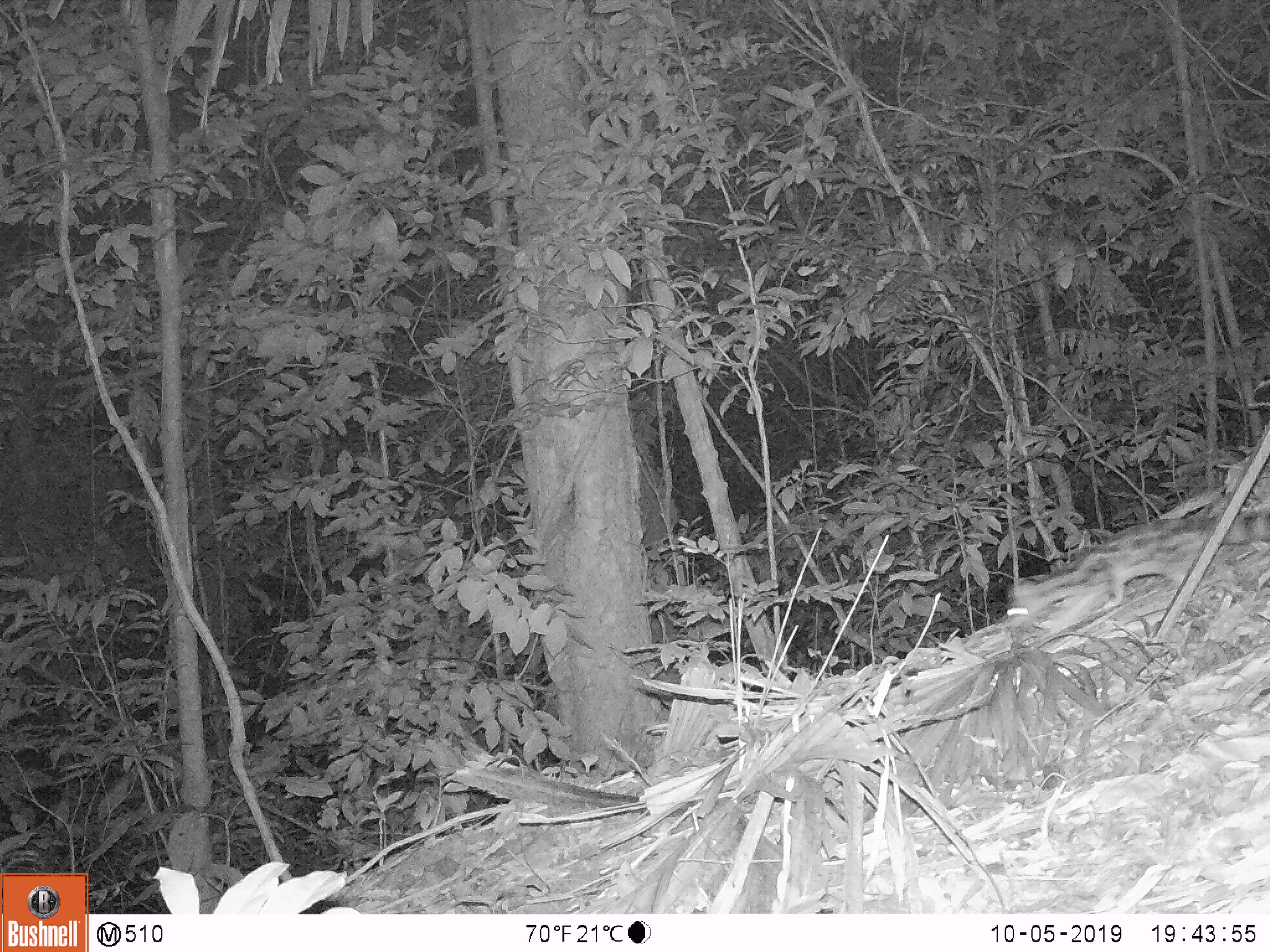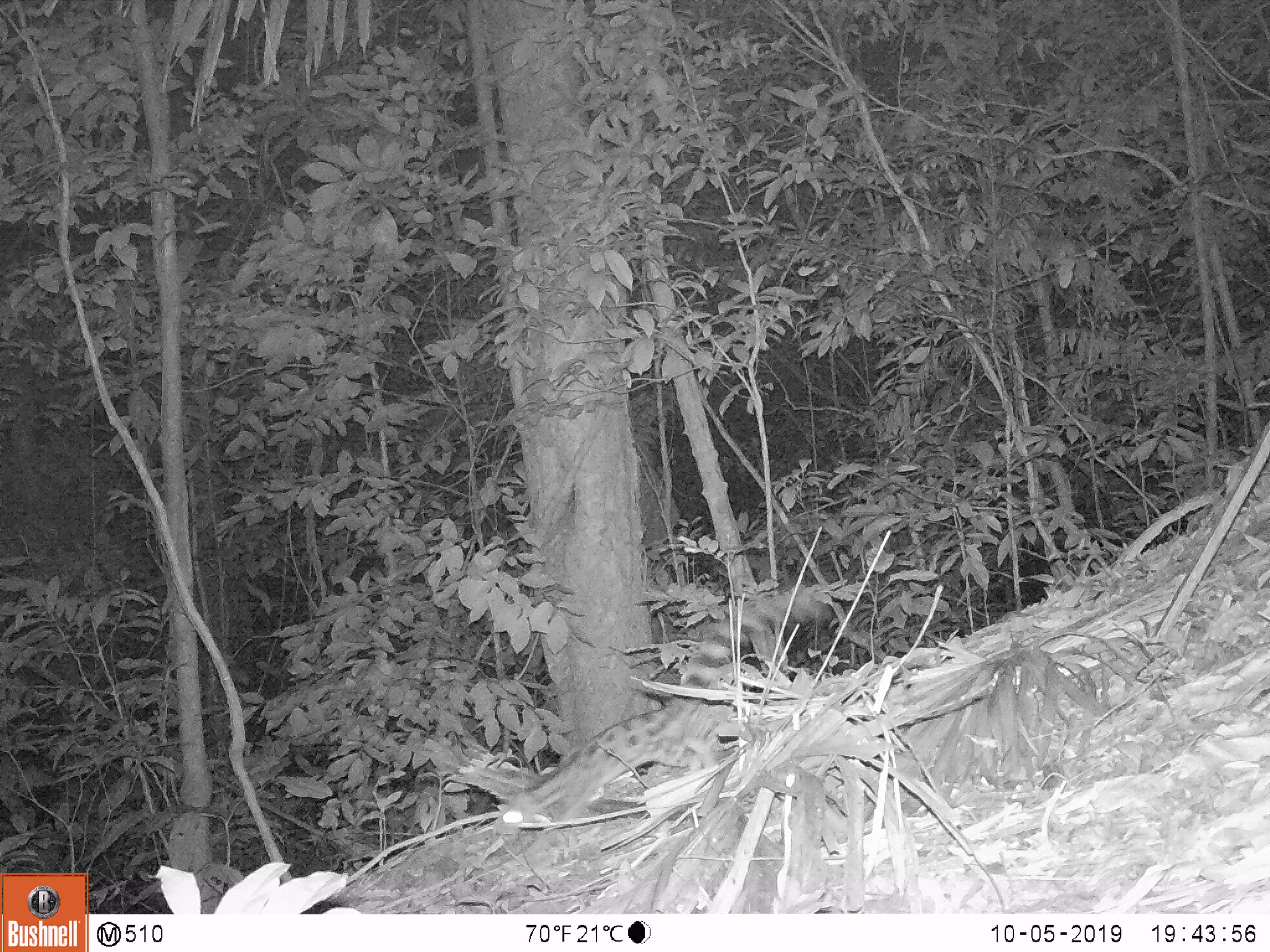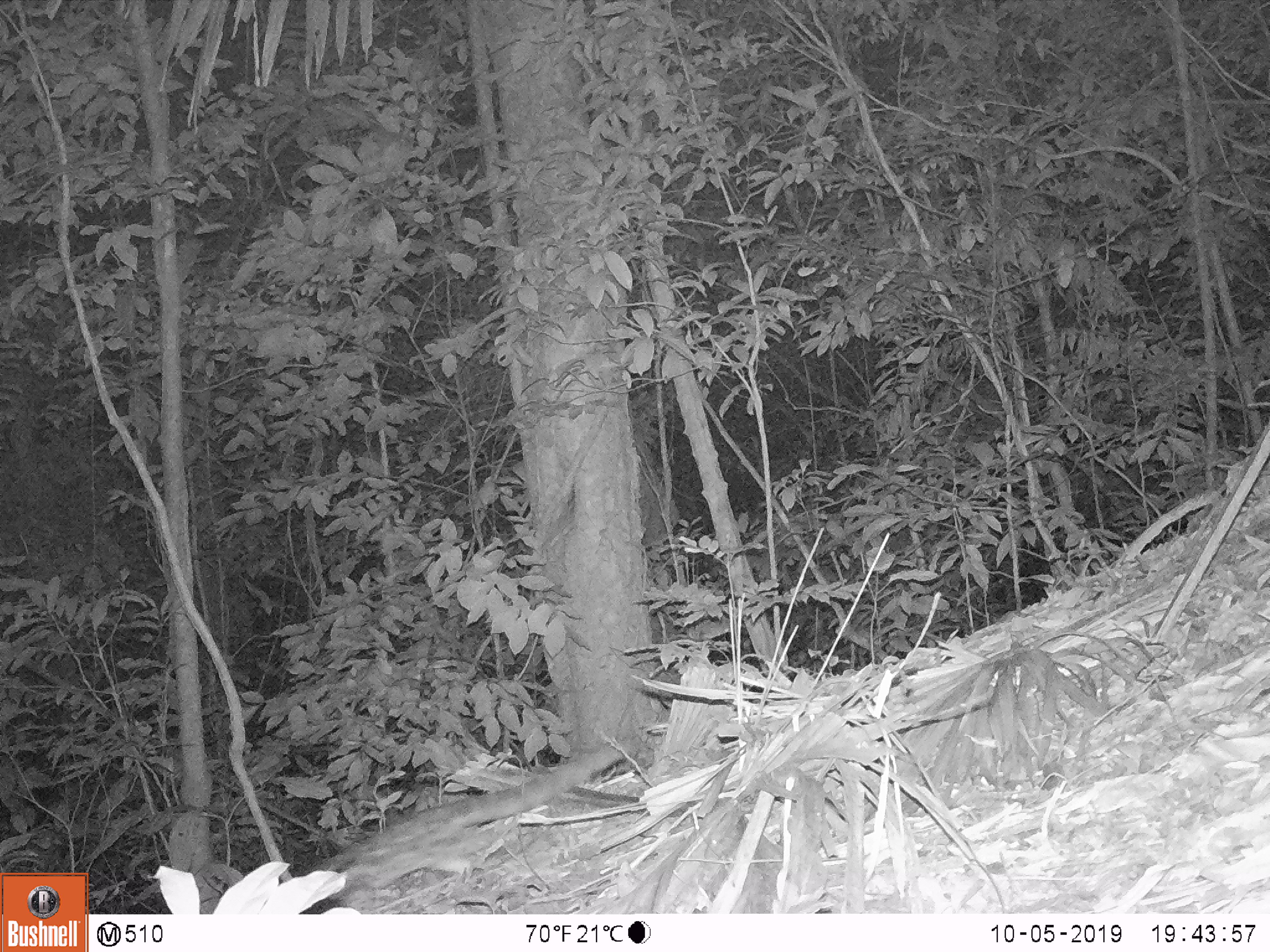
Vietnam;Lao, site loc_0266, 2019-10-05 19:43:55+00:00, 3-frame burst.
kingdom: Animalia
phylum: Chordata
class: Mammalia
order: Carnivora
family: Prionodontidae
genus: Prionodon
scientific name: Prionodon pardicolor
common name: spotted linsang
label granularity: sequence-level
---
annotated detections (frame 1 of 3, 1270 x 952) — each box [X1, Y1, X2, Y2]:
spotted linsang: [1006, 511, 1270, 631]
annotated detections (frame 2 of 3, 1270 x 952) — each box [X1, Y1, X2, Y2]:
spotted linsang: [493, 587, 832, 847]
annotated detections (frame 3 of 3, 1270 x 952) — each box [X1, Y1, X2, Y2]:
spotted linsang: [305, 743, 631, 914]